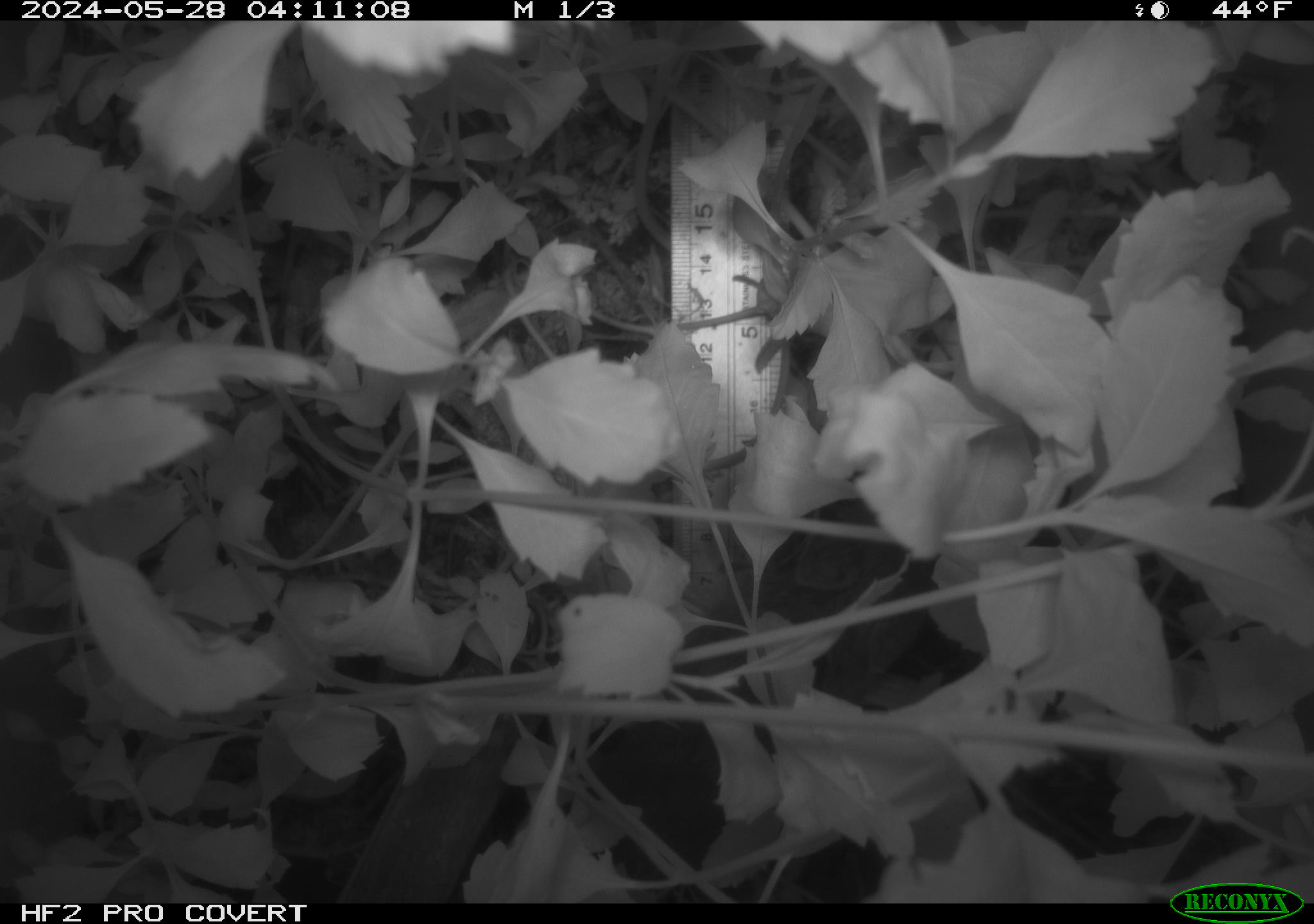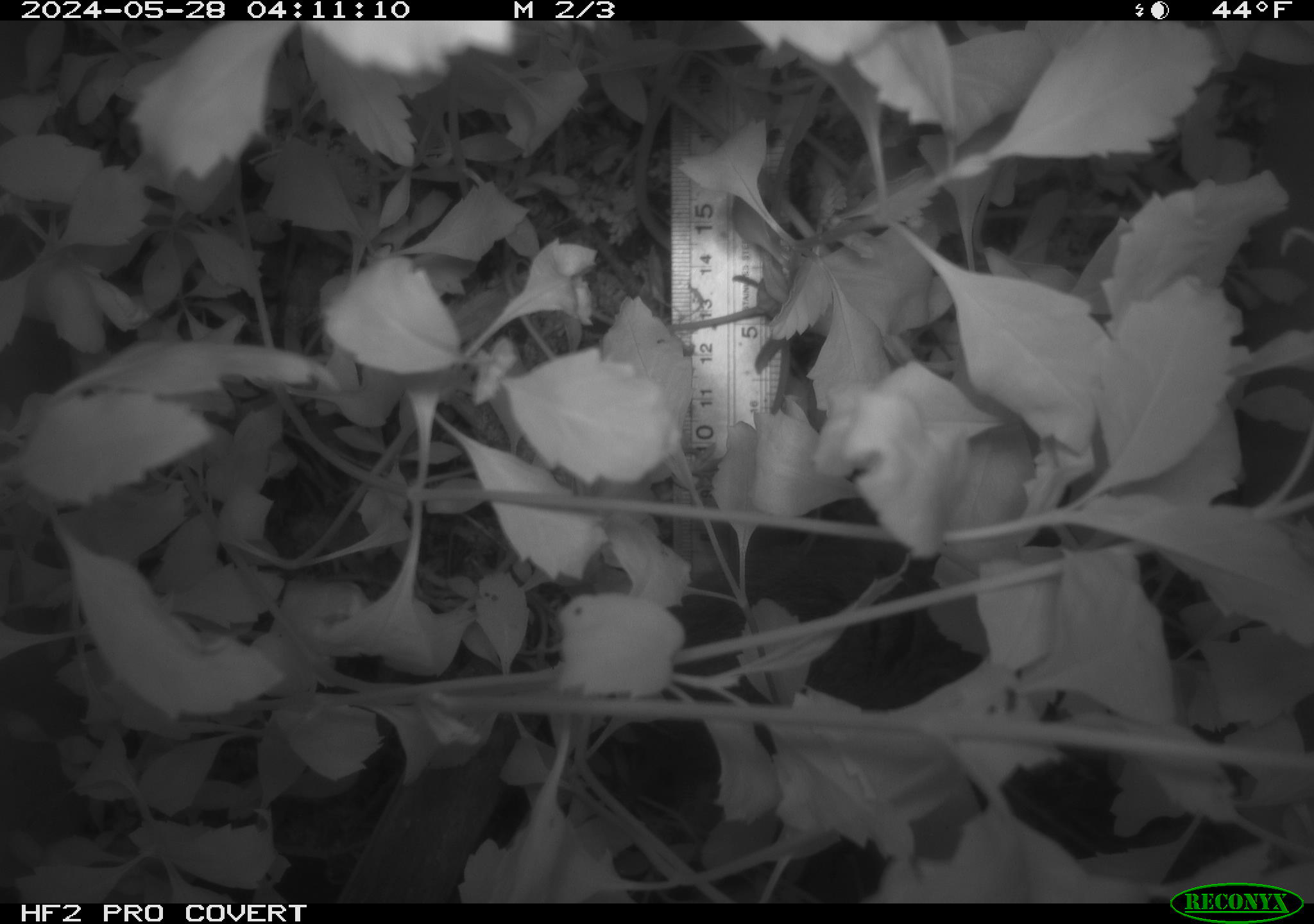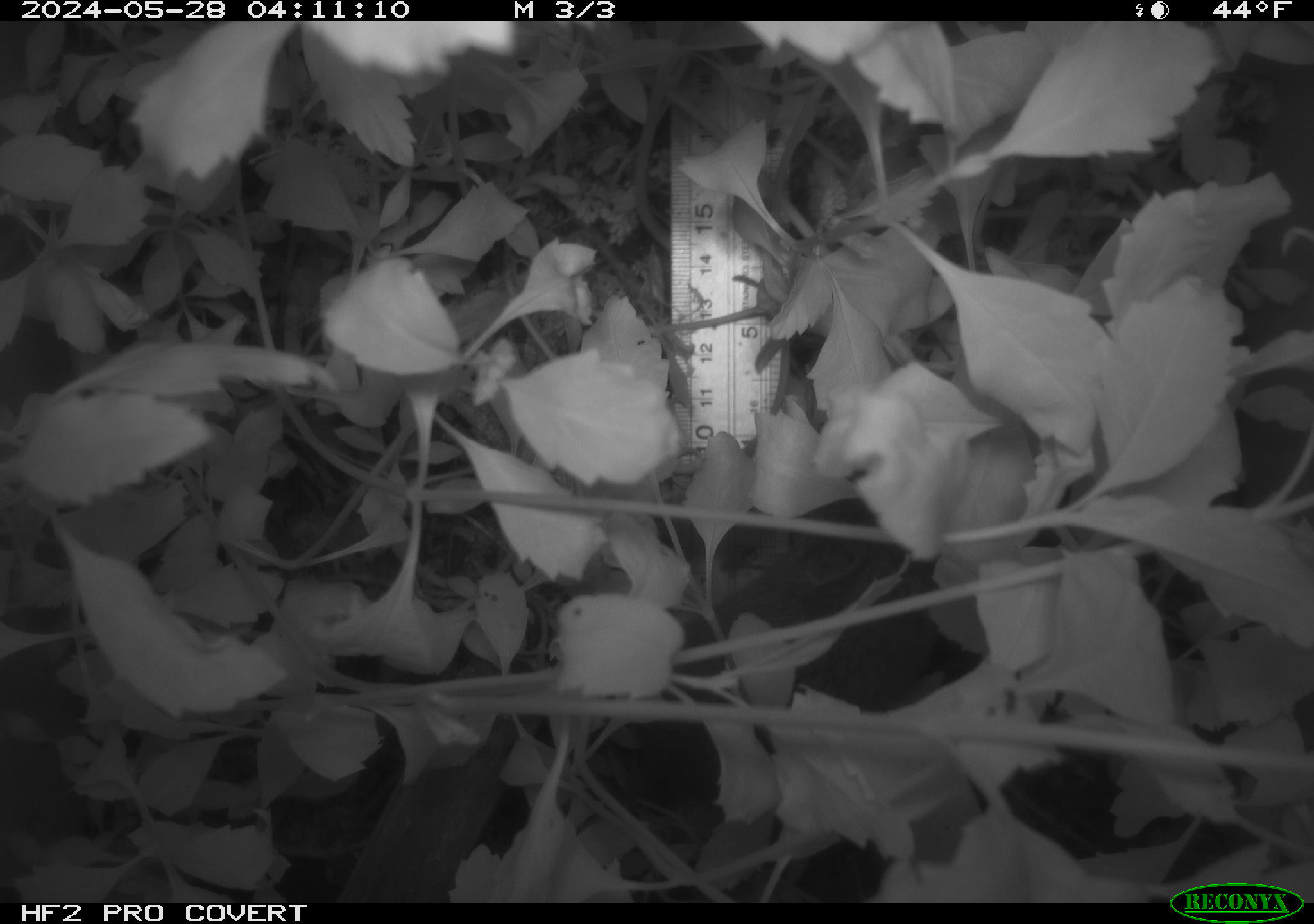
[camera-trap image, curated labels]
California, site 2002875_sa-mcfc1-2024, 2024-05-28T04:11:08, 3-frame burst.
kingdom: Animalia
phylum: Chordata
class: Mammalia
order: Rodentia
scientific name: Rodentia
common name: rodent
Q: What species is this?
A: Rodent (Rodentia).